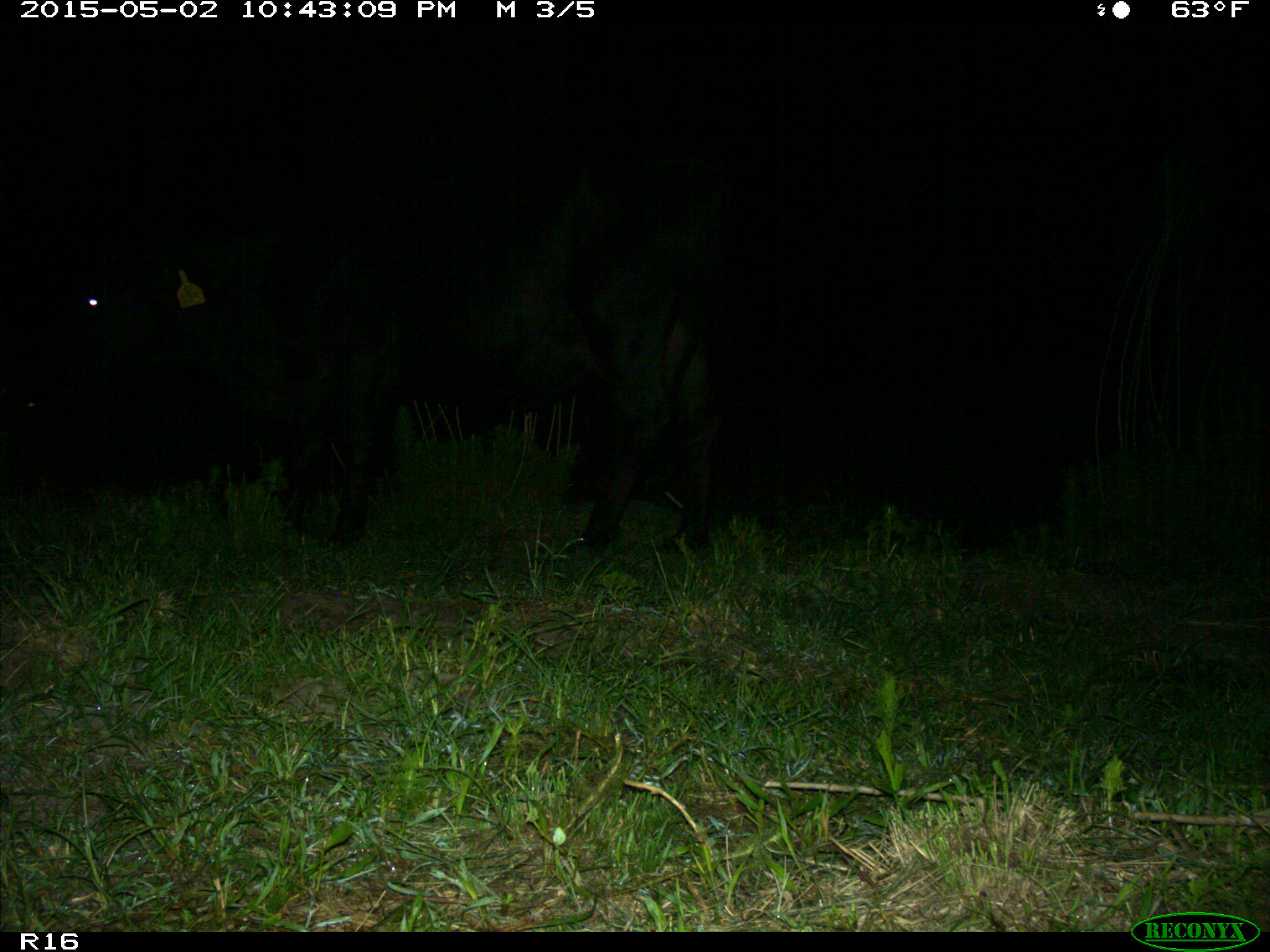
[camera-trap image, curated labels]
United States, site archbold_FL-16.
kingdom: Animalia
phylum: Chordata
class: Mammalia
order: Artiodactyla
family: Bovidae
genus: Bos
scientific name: Bos taurus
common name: domestic cow